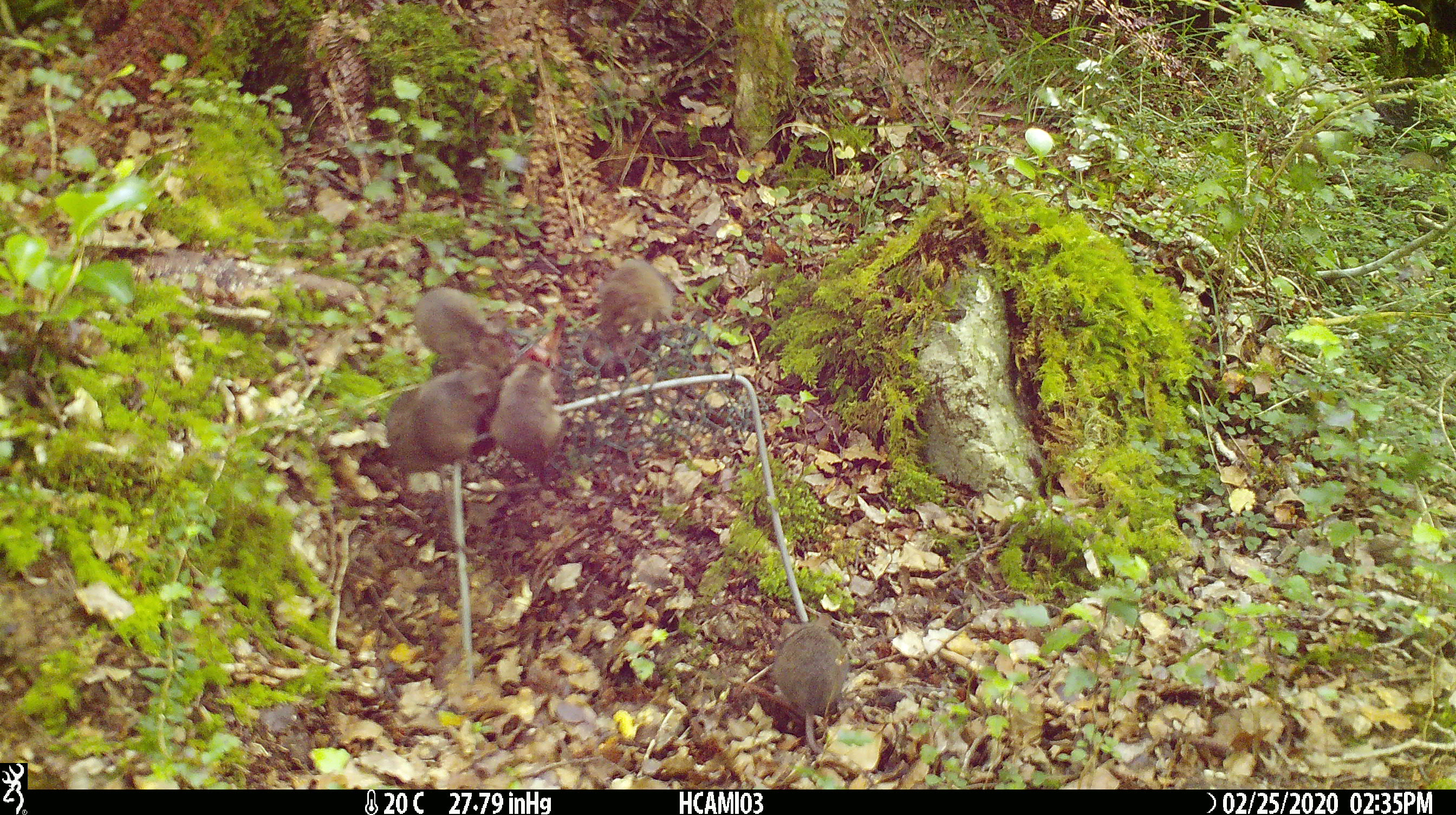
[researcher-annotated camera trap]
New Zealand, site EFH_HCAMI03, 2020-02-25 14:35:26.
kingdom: Animalia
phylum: Chordata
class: Mammalia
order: Rodentia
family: Muridae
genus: Mus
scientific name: Mus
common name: mouse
Mouse (Mus).